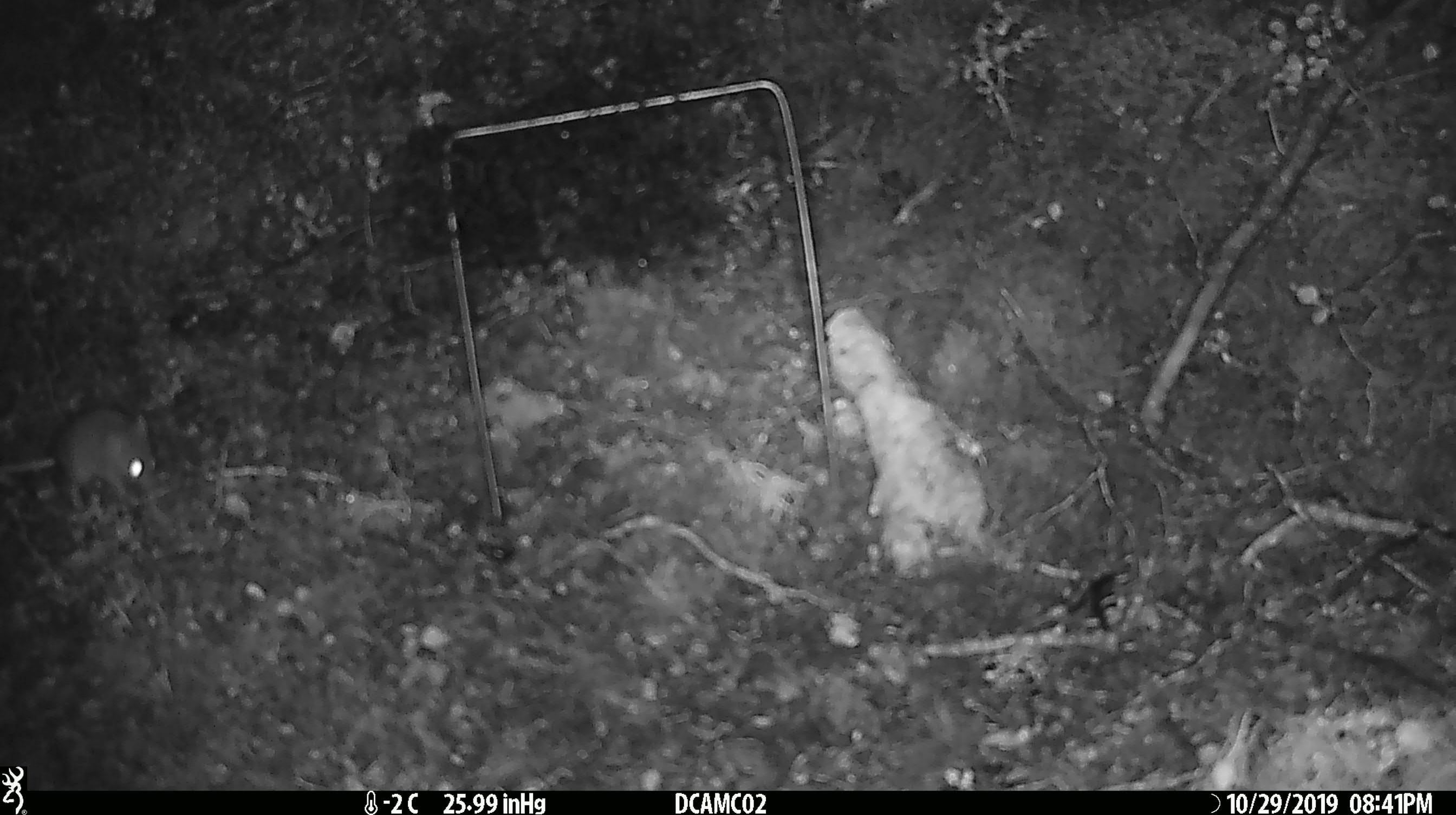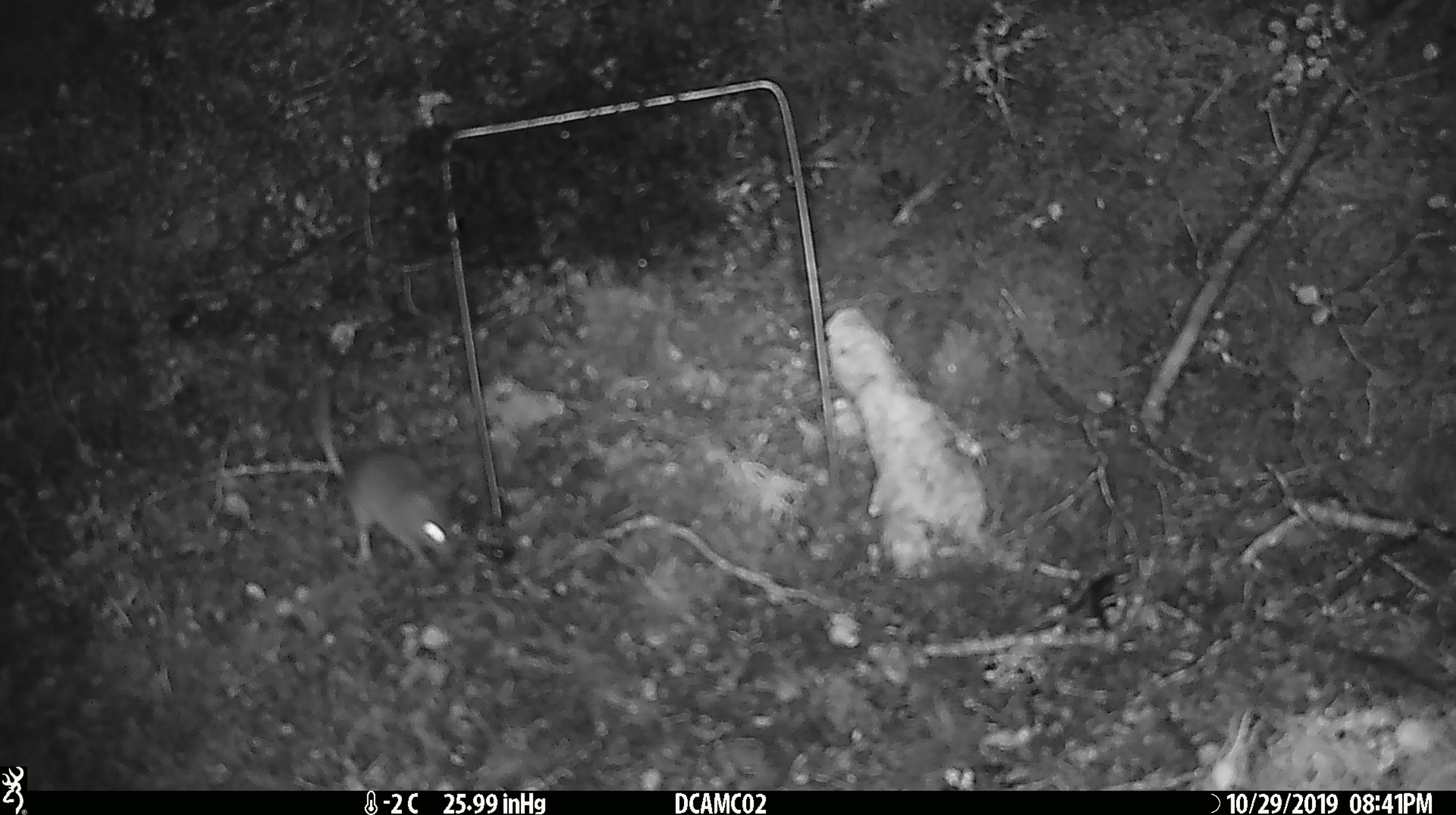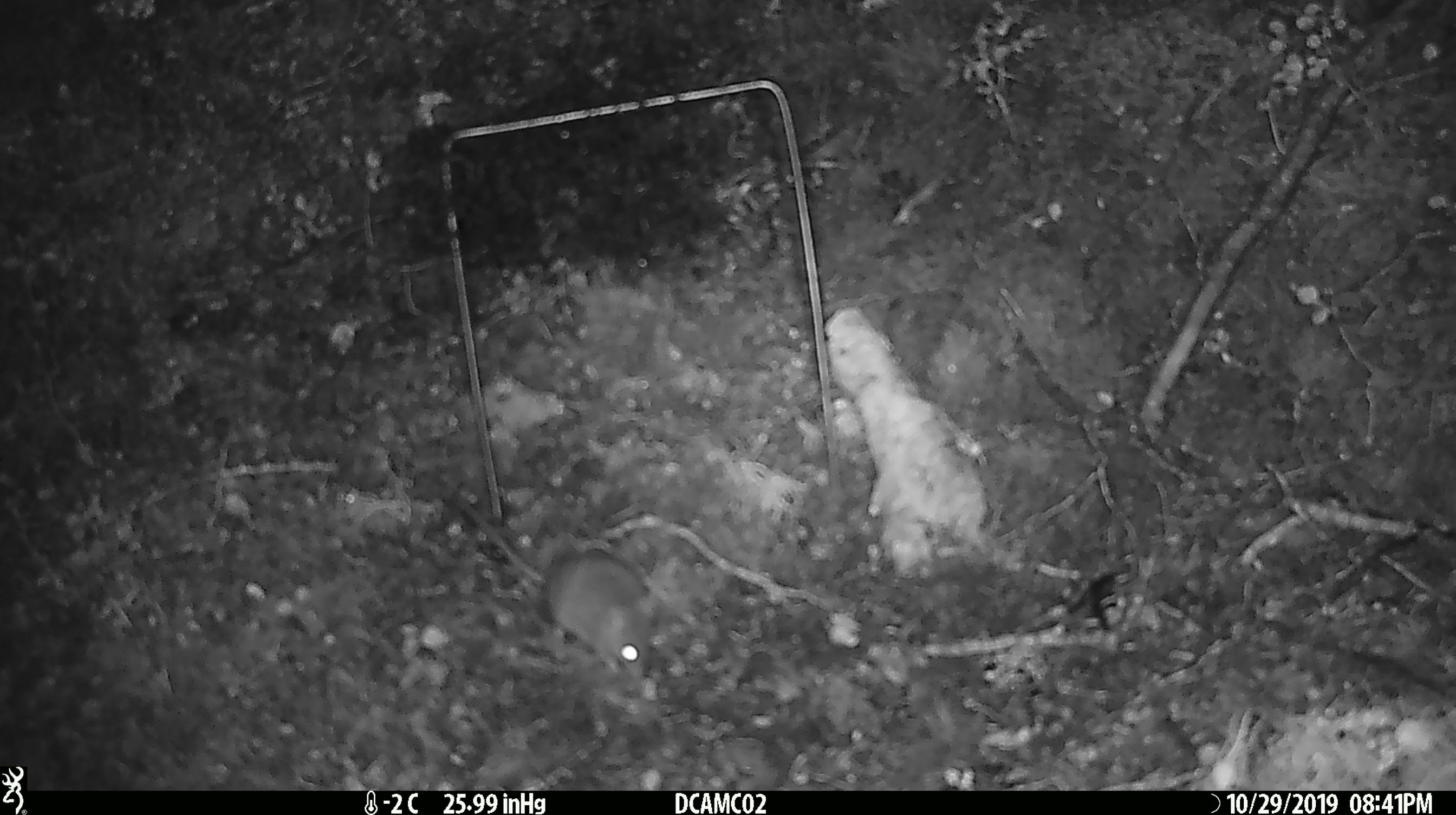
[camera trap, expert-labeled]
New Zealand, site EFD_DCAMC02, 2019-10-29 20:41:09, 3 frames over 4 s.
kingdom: Animalia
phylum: Chordata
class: Mammalia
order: Rodentia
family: Muridae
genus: Mus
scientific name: Mus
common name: mouse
Mouse (Mus).